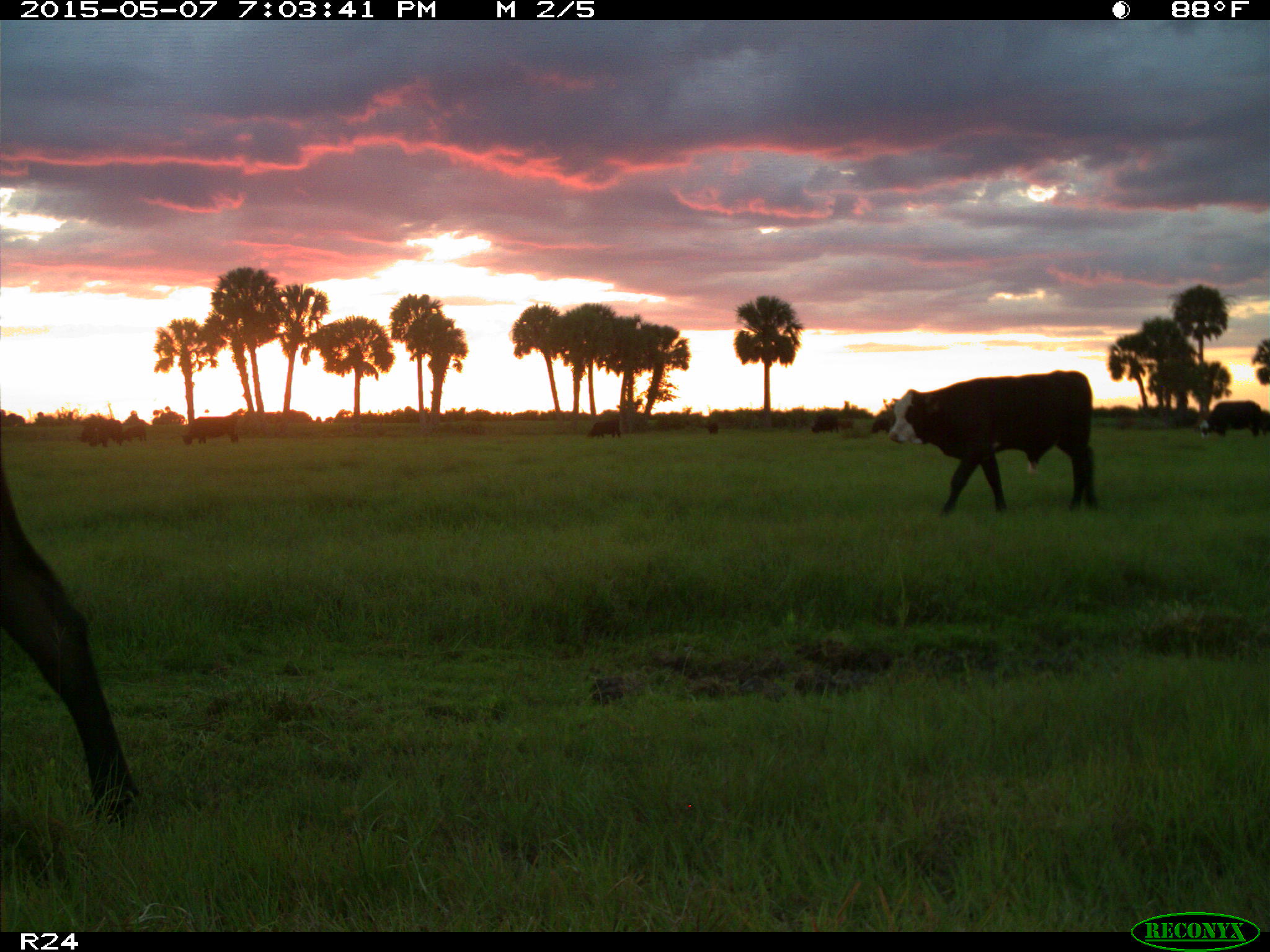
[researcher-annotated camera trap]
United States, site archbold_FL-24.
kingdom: Animalia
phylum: Chordata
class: Mammalia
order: Artiodactyla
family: Bovidae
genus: Bos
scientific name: Bos taurus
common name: domestic cow